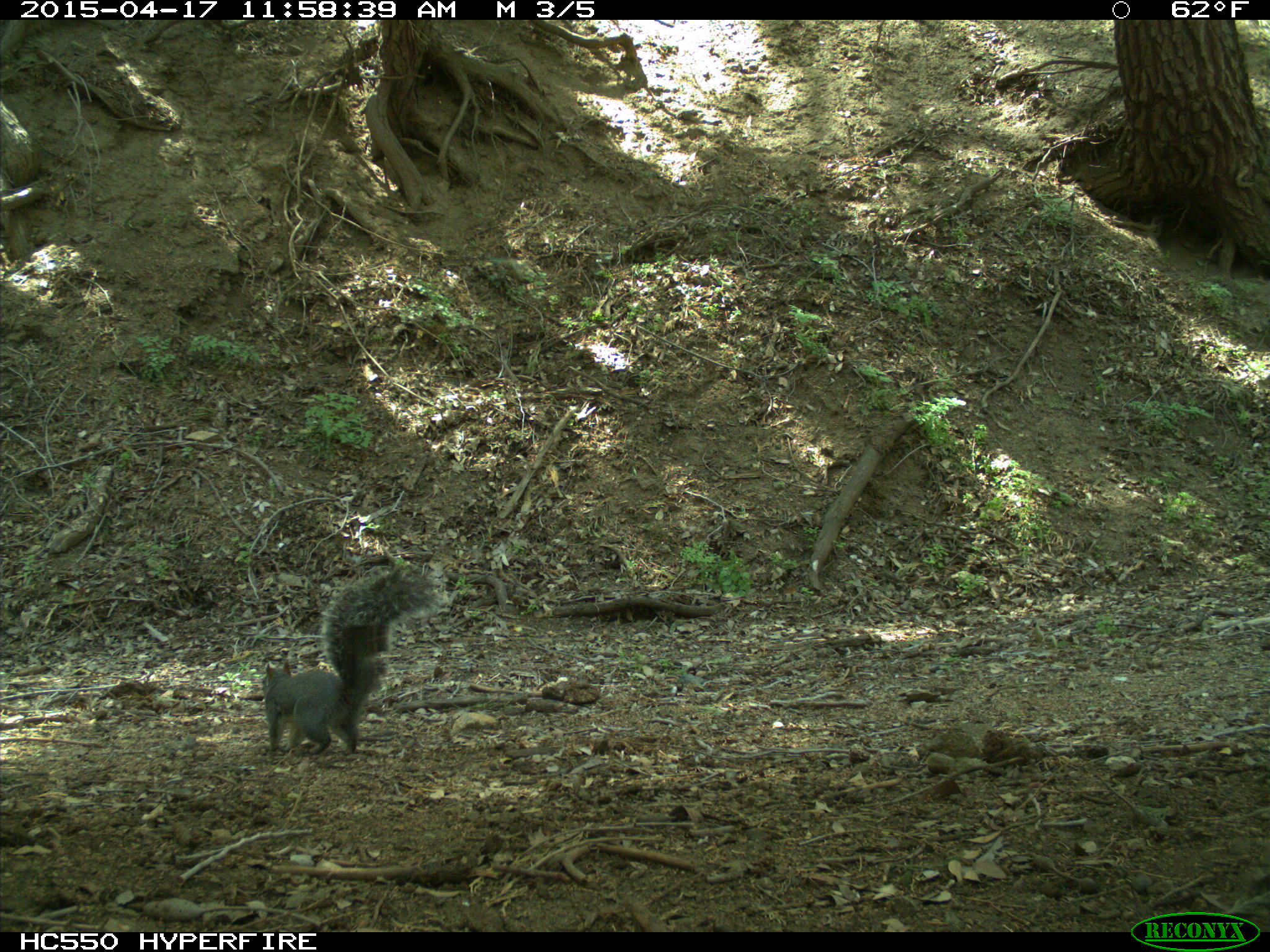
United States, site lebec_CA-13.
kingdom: Animalia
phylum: Chordata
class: Mammalia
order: Rodentia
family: Sciuridae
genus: Sciurus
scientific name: Sciurus carolinensis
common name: eastern gray squirrel